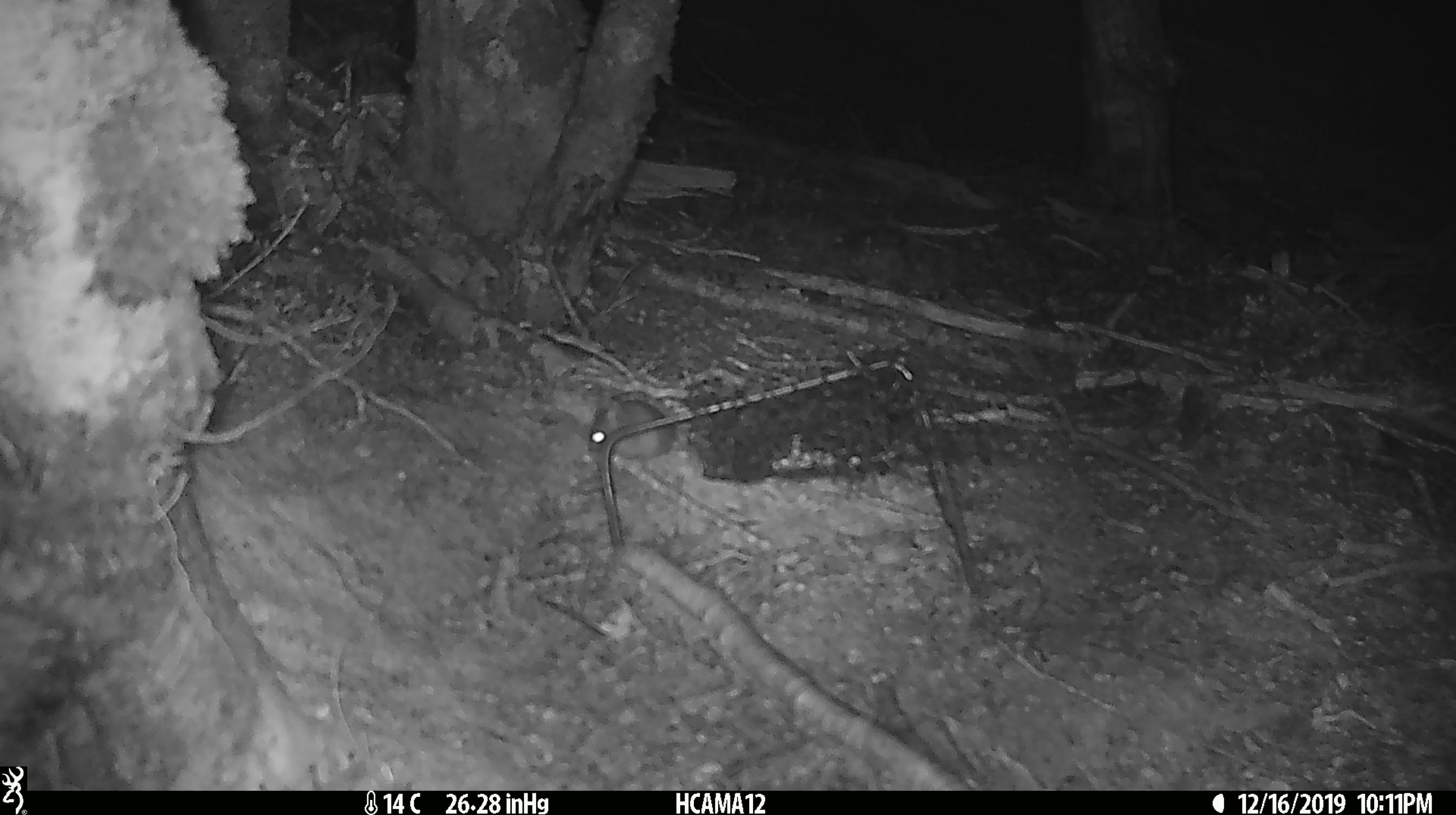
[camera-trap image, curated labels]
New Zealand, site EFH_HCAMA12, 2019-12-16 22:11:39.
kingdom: Animalia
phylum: Chordata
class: Mammalia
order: Rodentia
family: Muridae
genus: Mus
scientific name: Mus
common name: mouse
Mouse (Mus).